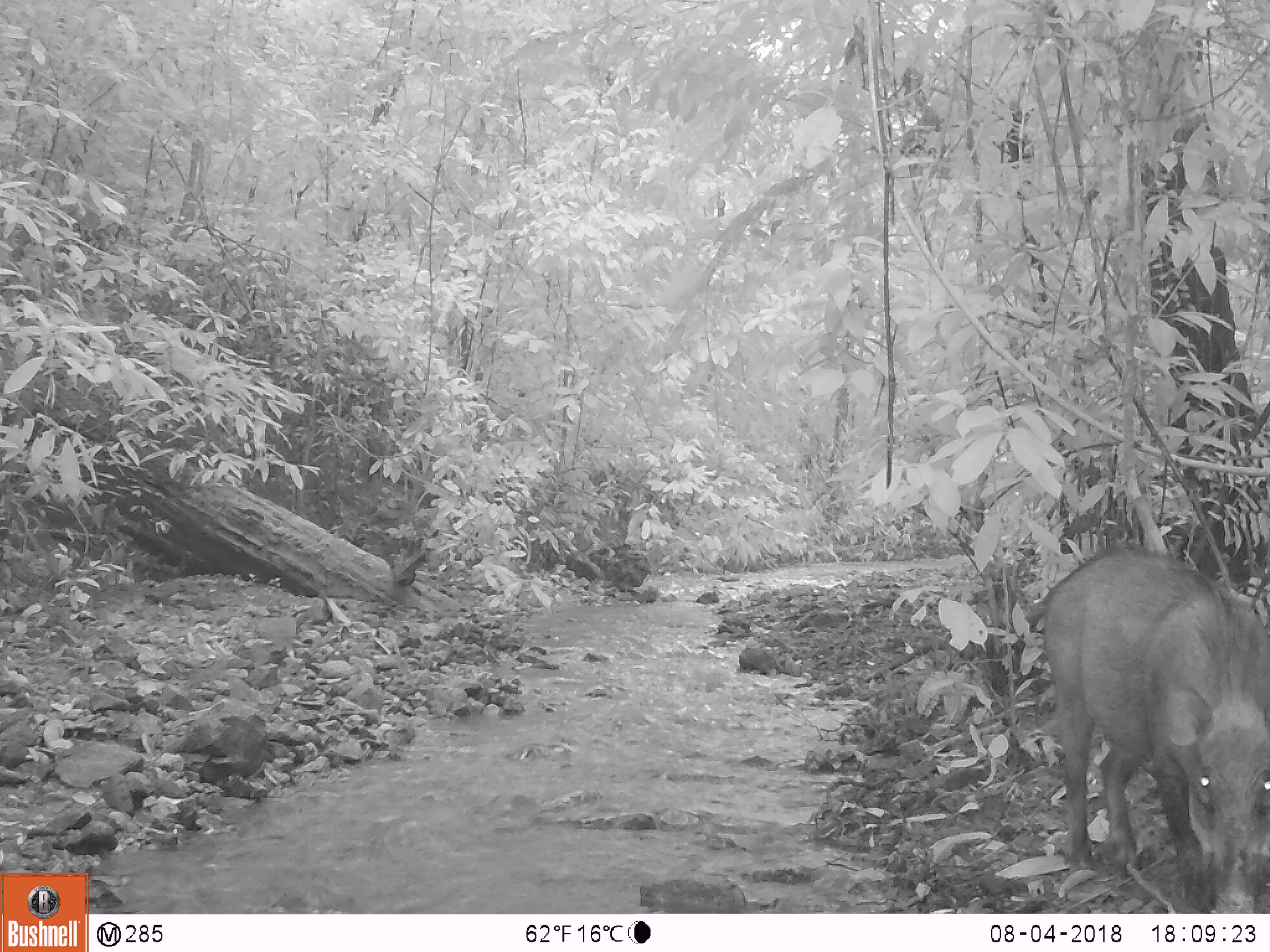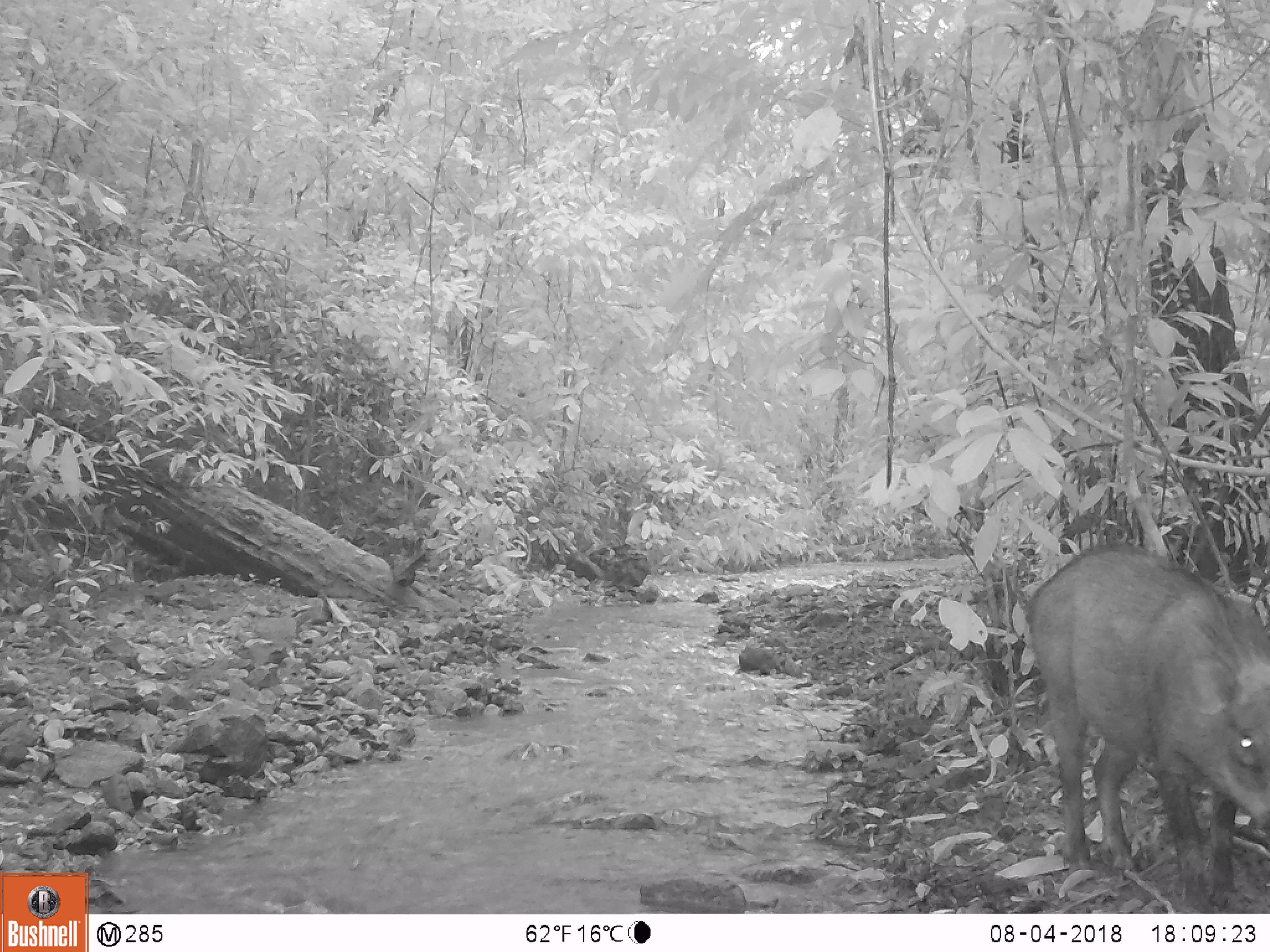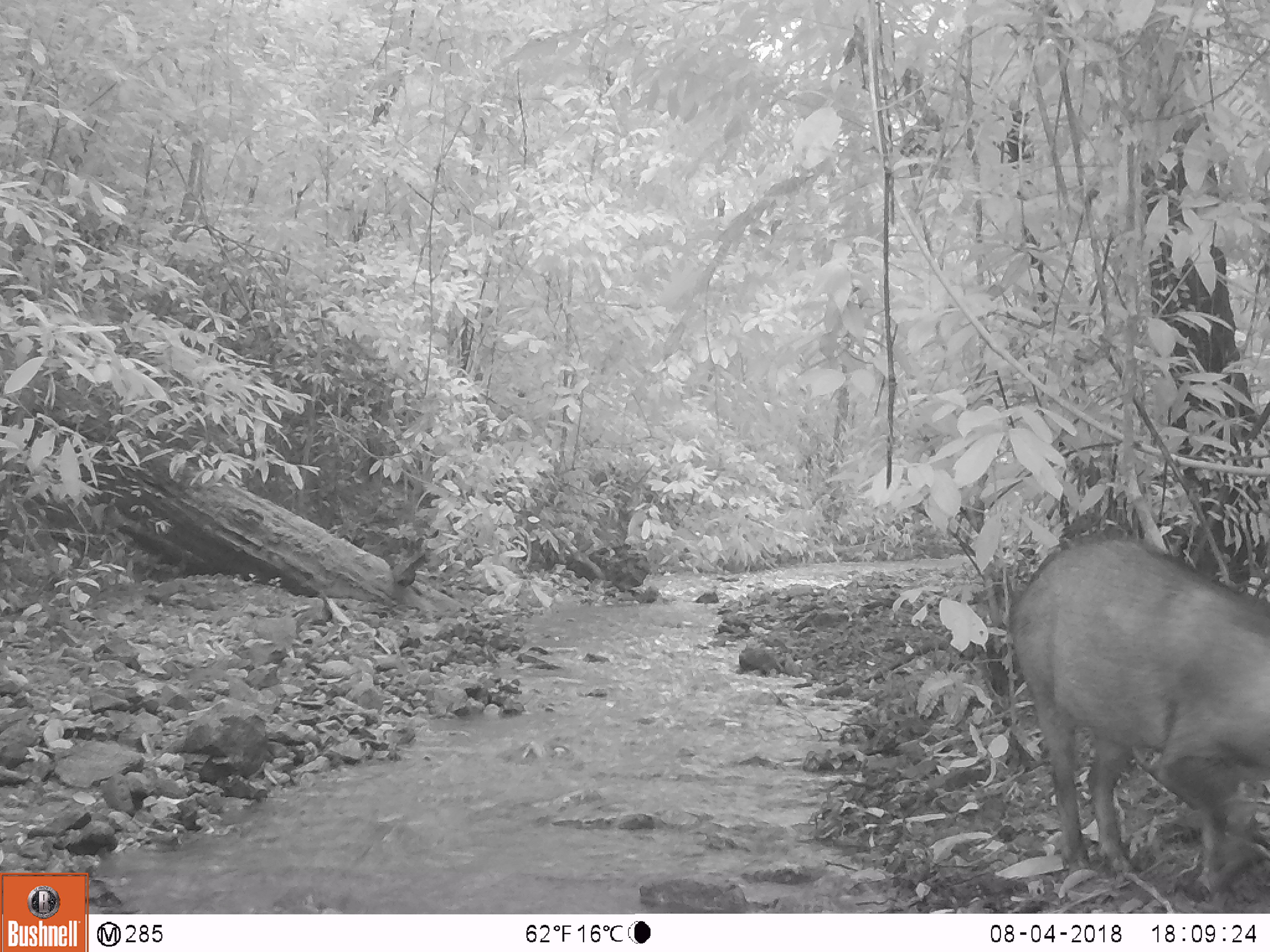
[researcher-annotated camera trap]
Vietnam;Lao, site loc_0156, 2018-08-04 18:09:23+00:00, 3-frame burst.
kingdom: Animalia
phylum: Chordata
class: Mammalia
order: Artiodactyla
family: Suidae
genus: Sus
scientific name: Sus scrofa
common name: eurasian wild pig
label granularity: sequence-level